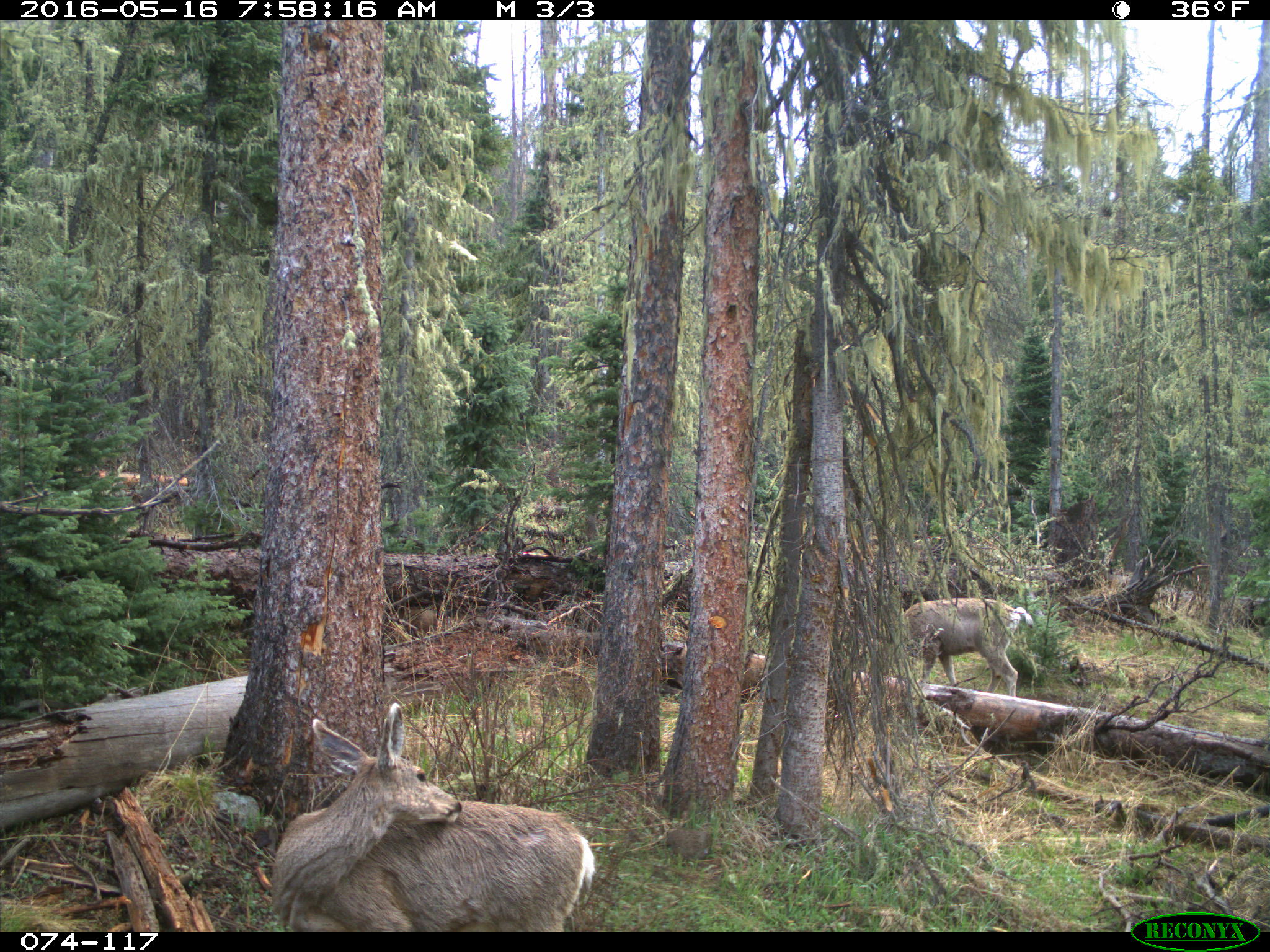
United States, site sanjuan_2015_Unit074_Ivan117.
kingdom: Animalia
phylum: Chordata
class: Mammalia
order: Artiodactyla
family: Cervidae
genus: Odocoileus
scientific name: Odocoileus hemionus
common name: mule deer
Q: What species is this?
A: Odocoileus hemionus (mule deer).